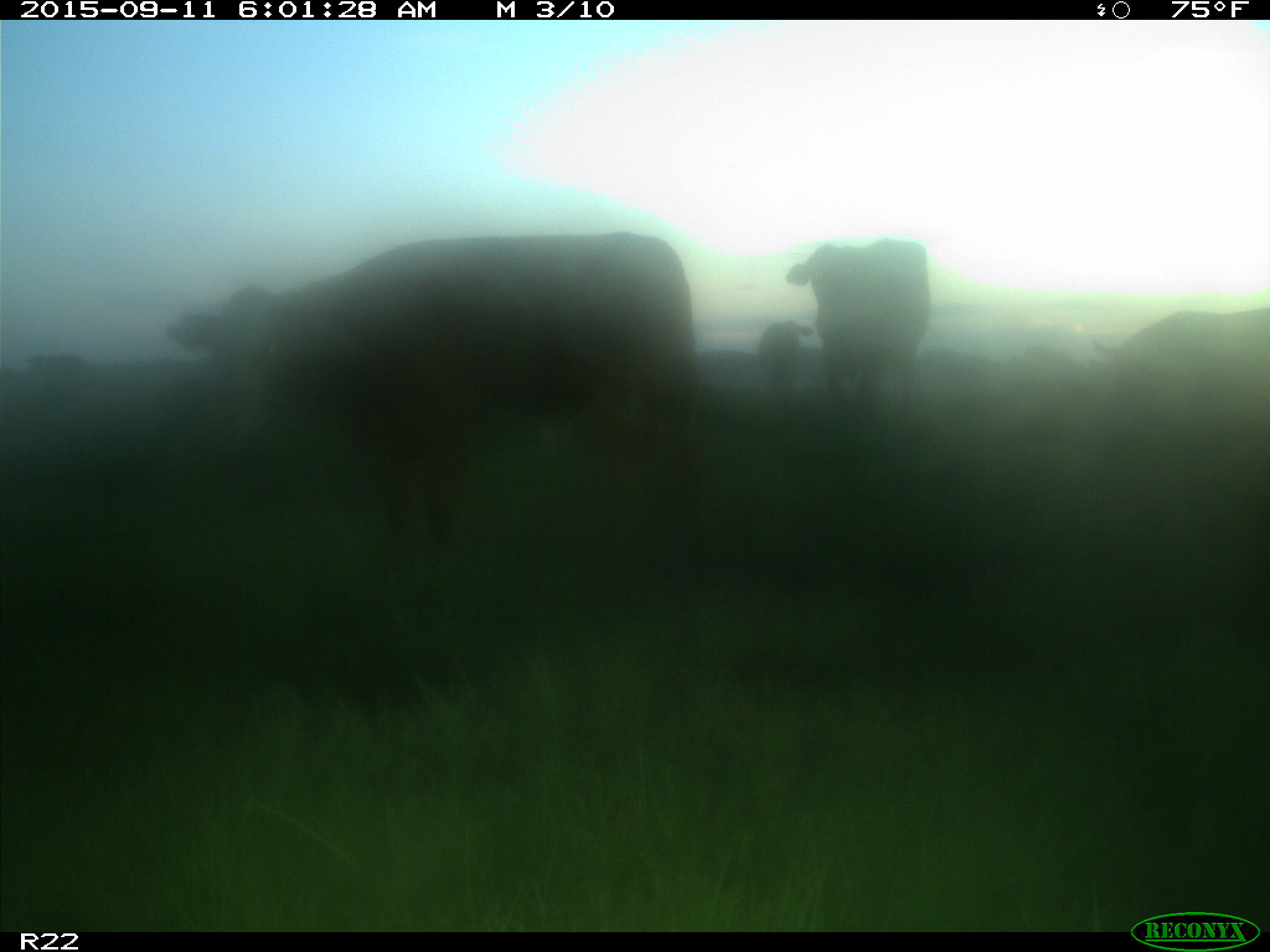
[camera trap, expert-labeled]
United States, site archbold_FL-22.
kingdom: Animalia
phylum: Chordata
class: Mammalia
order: Artiodactyla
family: Bovidae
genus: Bos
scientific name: Bos taurus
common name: domestic cow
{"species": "Bos taurus (domestic cow)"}